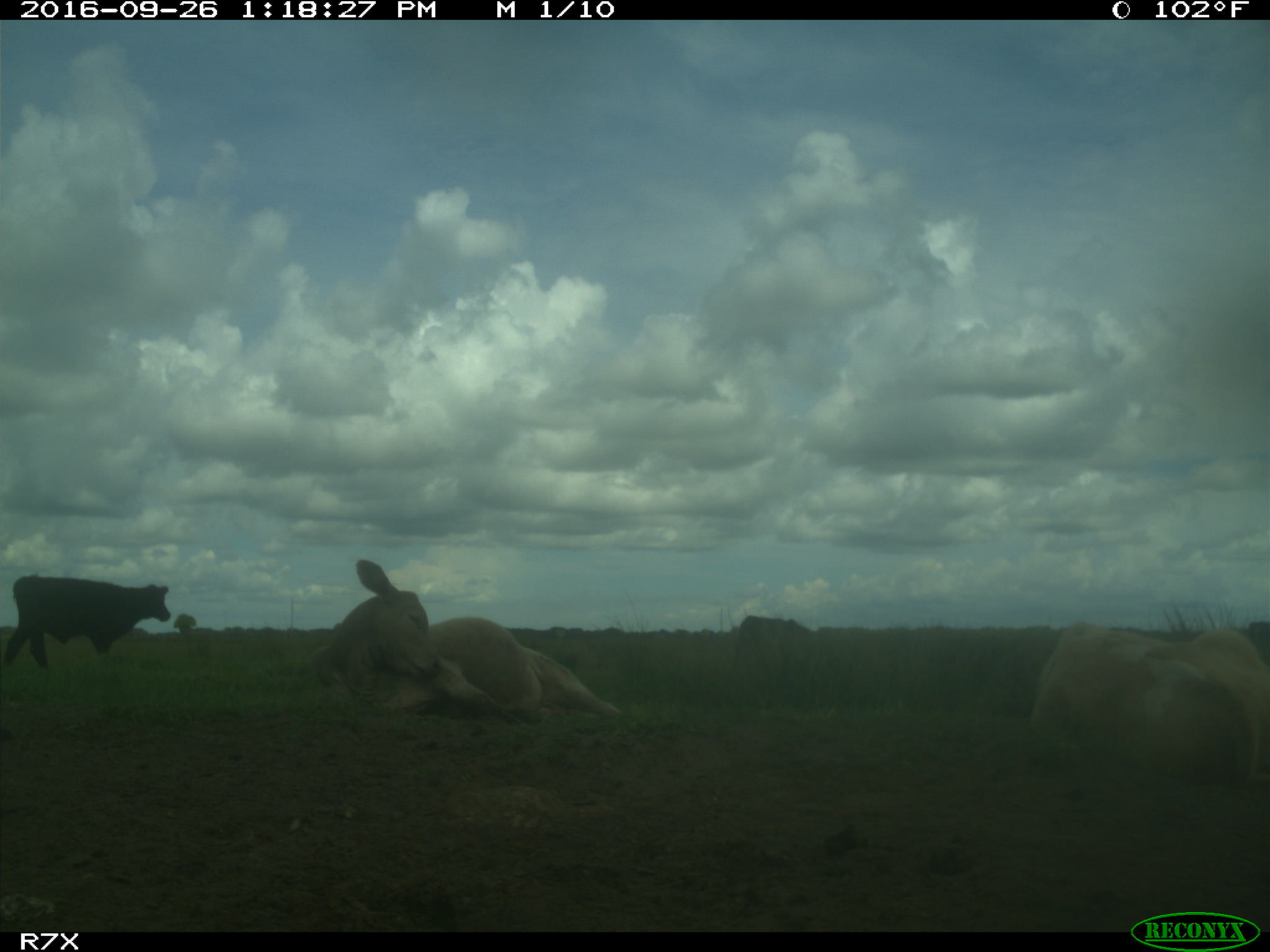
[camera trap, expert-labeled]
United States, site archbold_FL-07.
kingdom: Animalia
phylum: Chordata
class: Mammalia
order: Artiodactyla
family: Bovidae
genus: Bos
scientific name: Bos taurus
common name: domestic cow